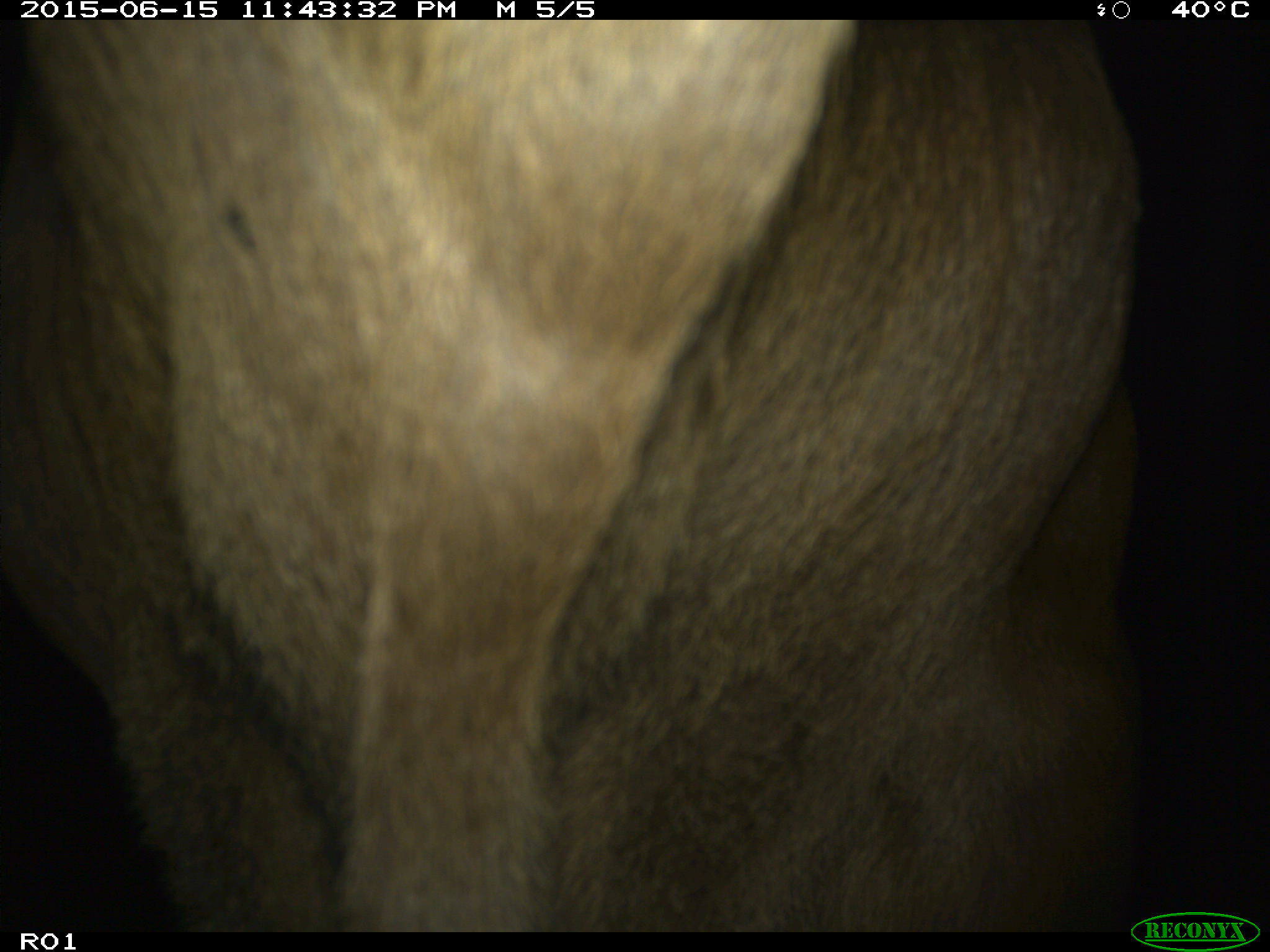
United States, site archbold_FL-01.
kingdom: Animalia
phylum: Chordata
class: Mammalia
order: Artiodactyla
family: Bovidae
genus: Bos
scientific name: Bos taurus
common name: domestic cow